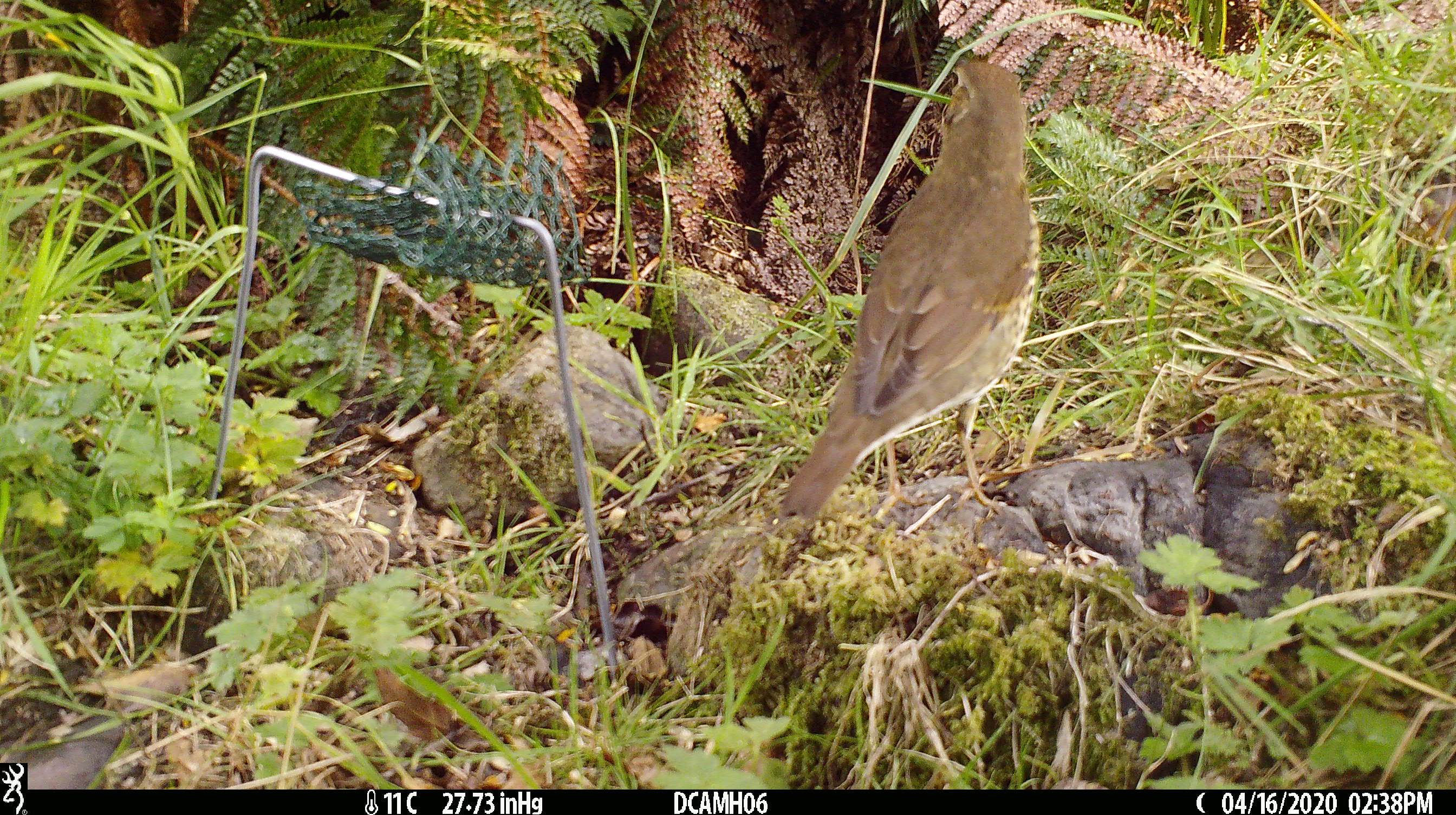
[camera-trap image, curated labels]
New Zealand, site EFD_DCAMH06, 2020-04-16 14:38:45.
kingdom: Animalia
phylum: Chordata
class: Aves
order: Passeriformes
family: Turdidae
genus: Turdus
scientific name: Turdus philomelos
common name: song thrush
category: thrush